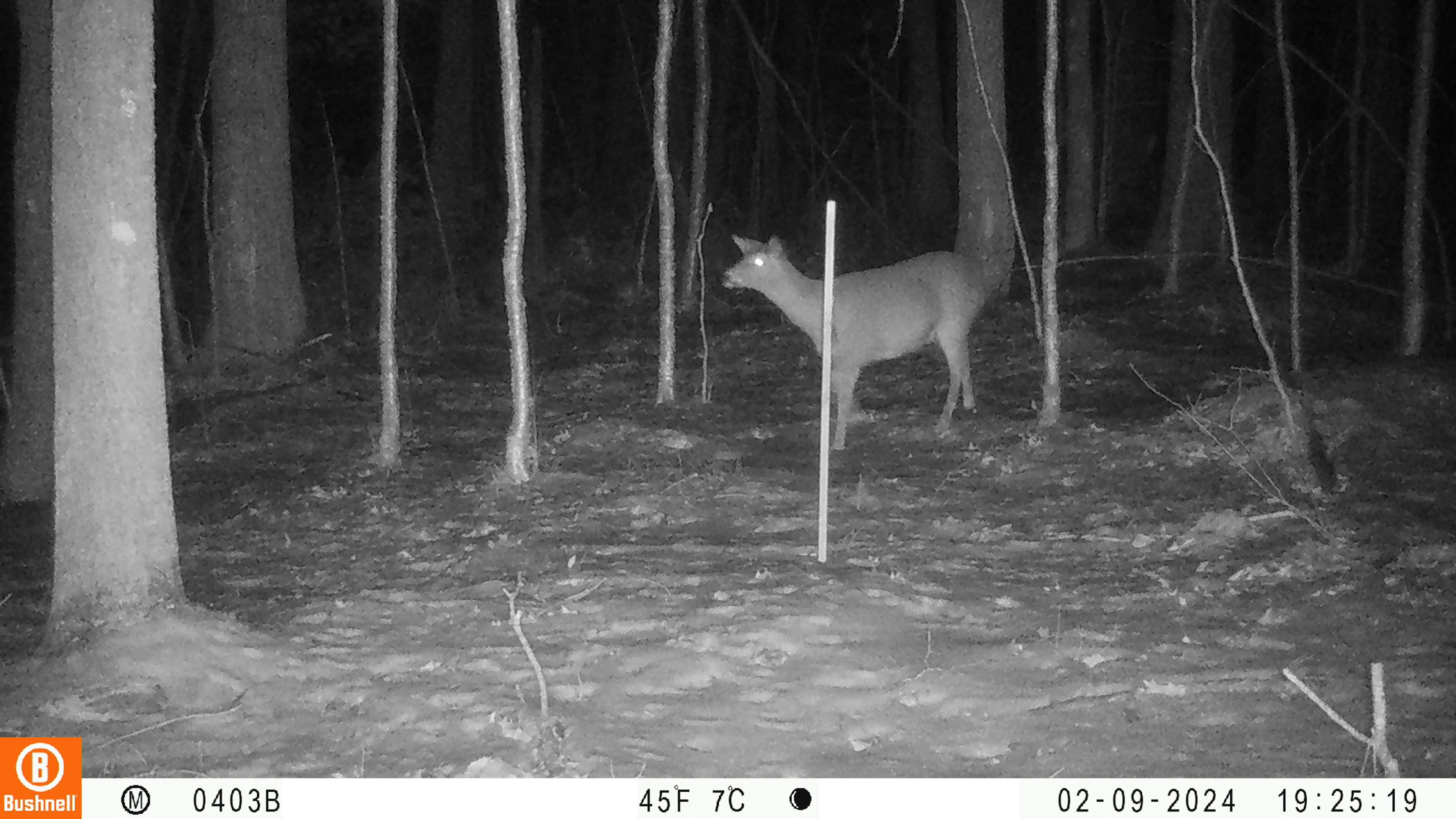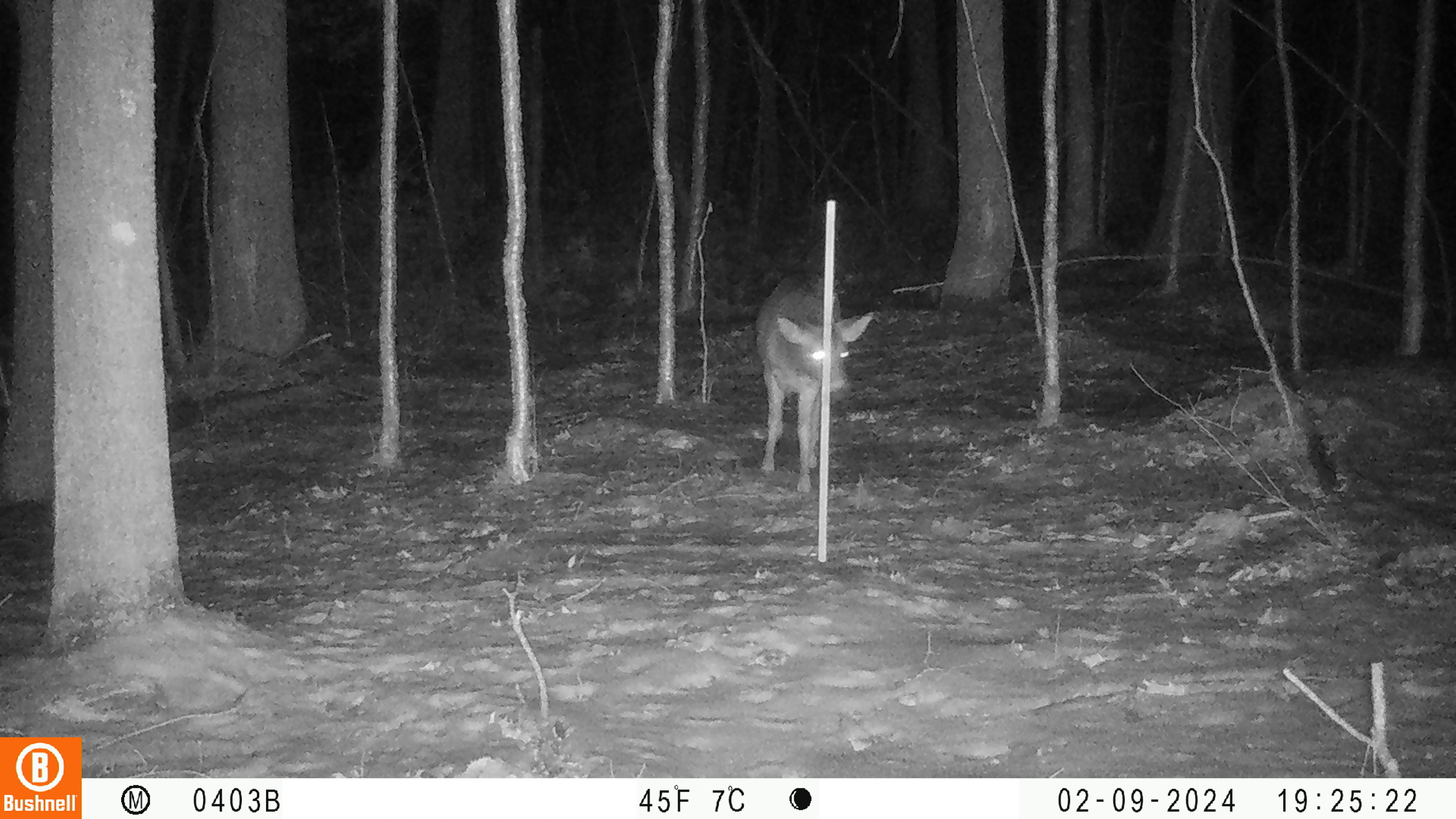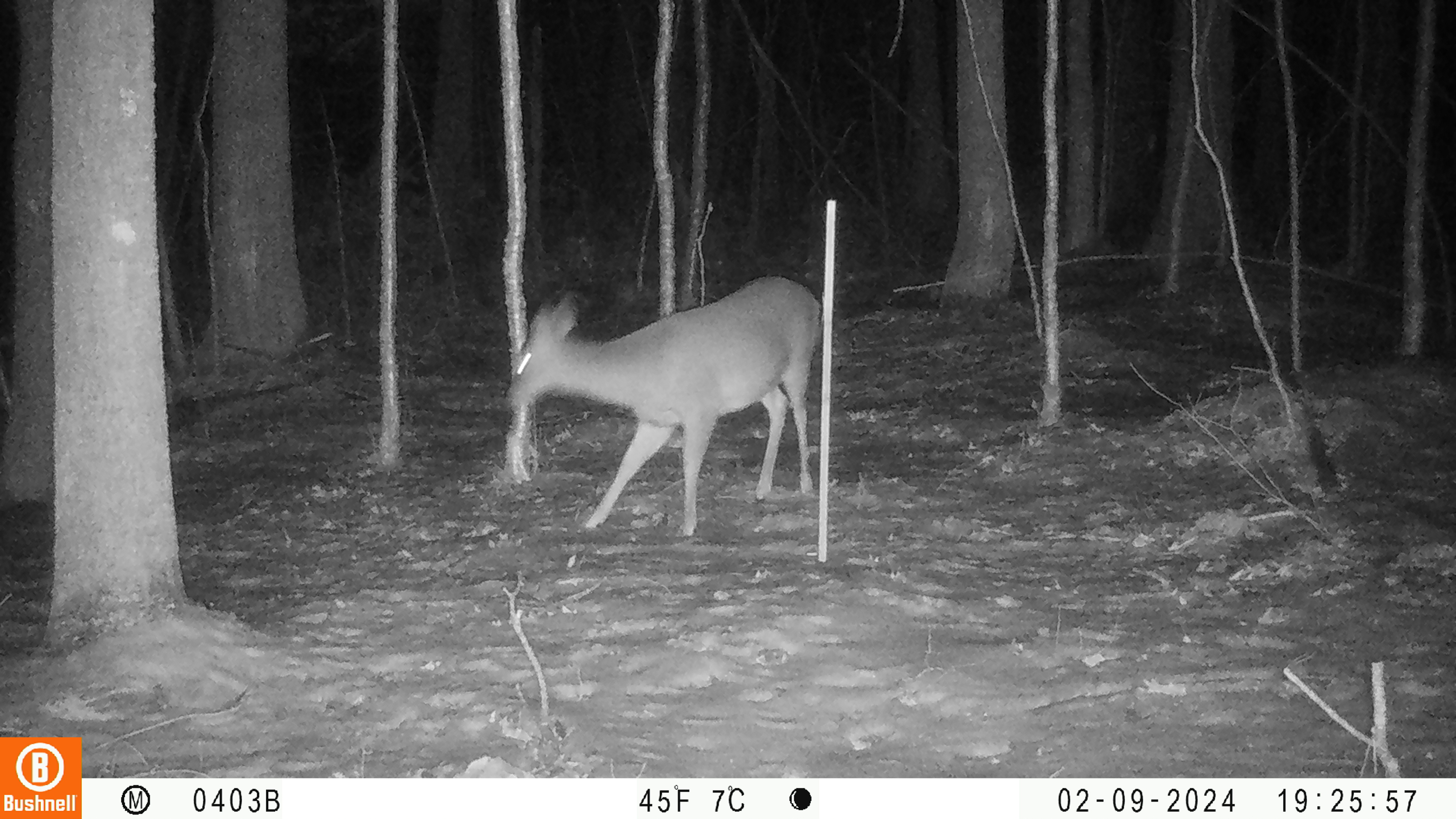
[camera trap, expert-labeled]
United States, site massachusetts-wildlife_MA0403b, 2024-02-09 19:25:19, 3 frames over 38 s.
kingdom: Animalia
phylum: Chordata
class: Mammalia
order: Artiodactyla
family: Cervidae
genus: Odocoileus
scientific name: Odocoileus virginianus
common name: white-tailed deer